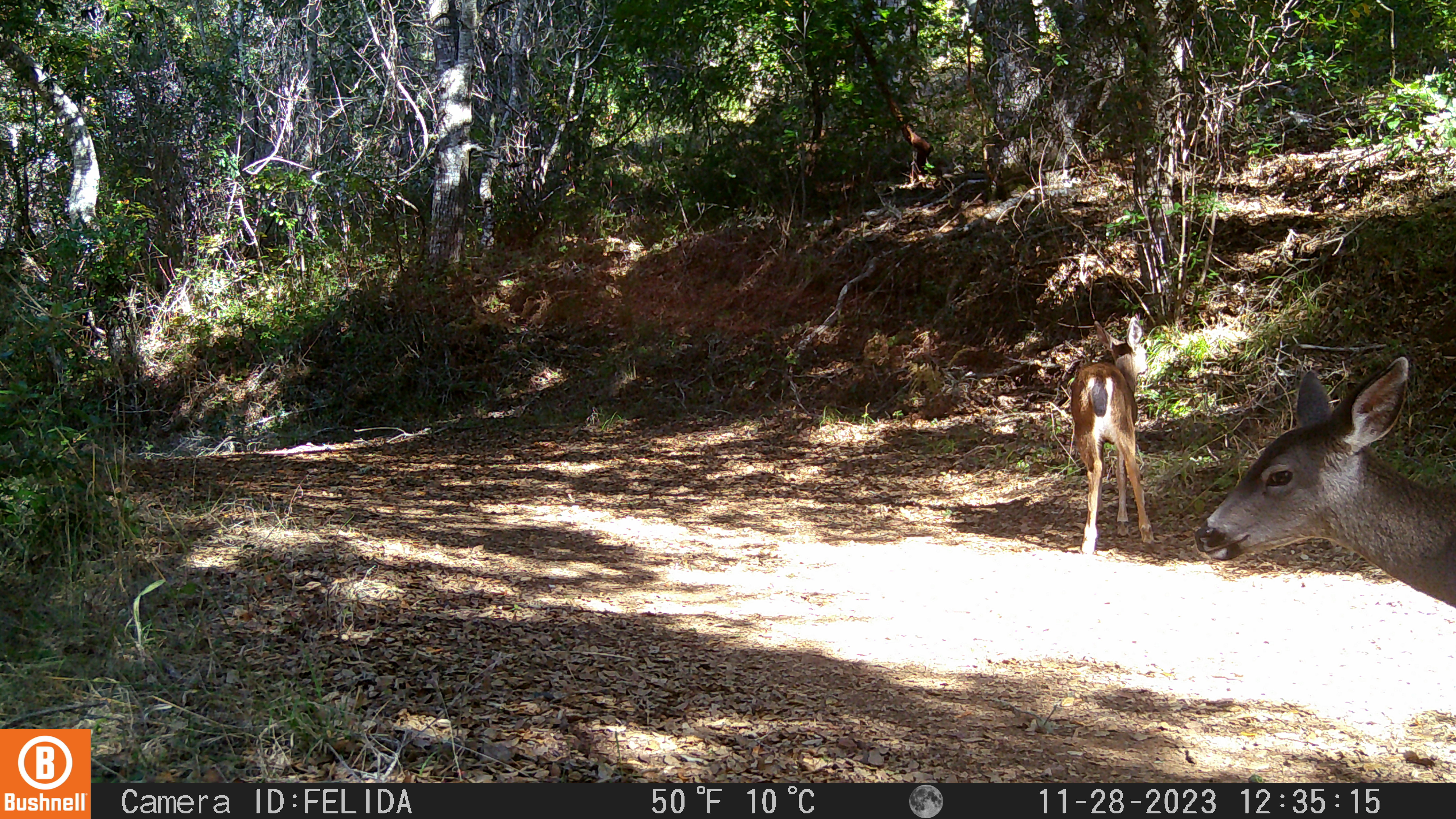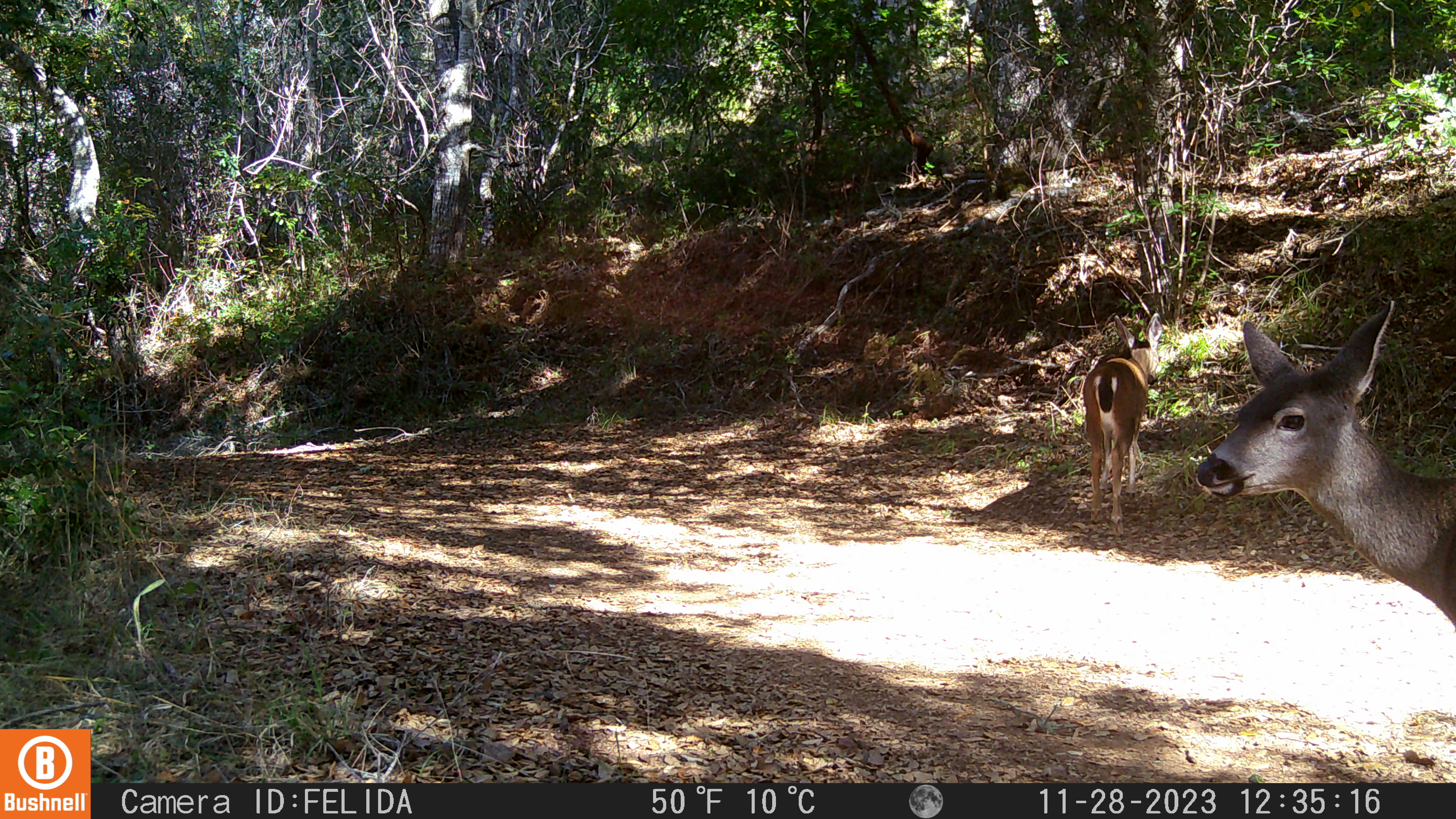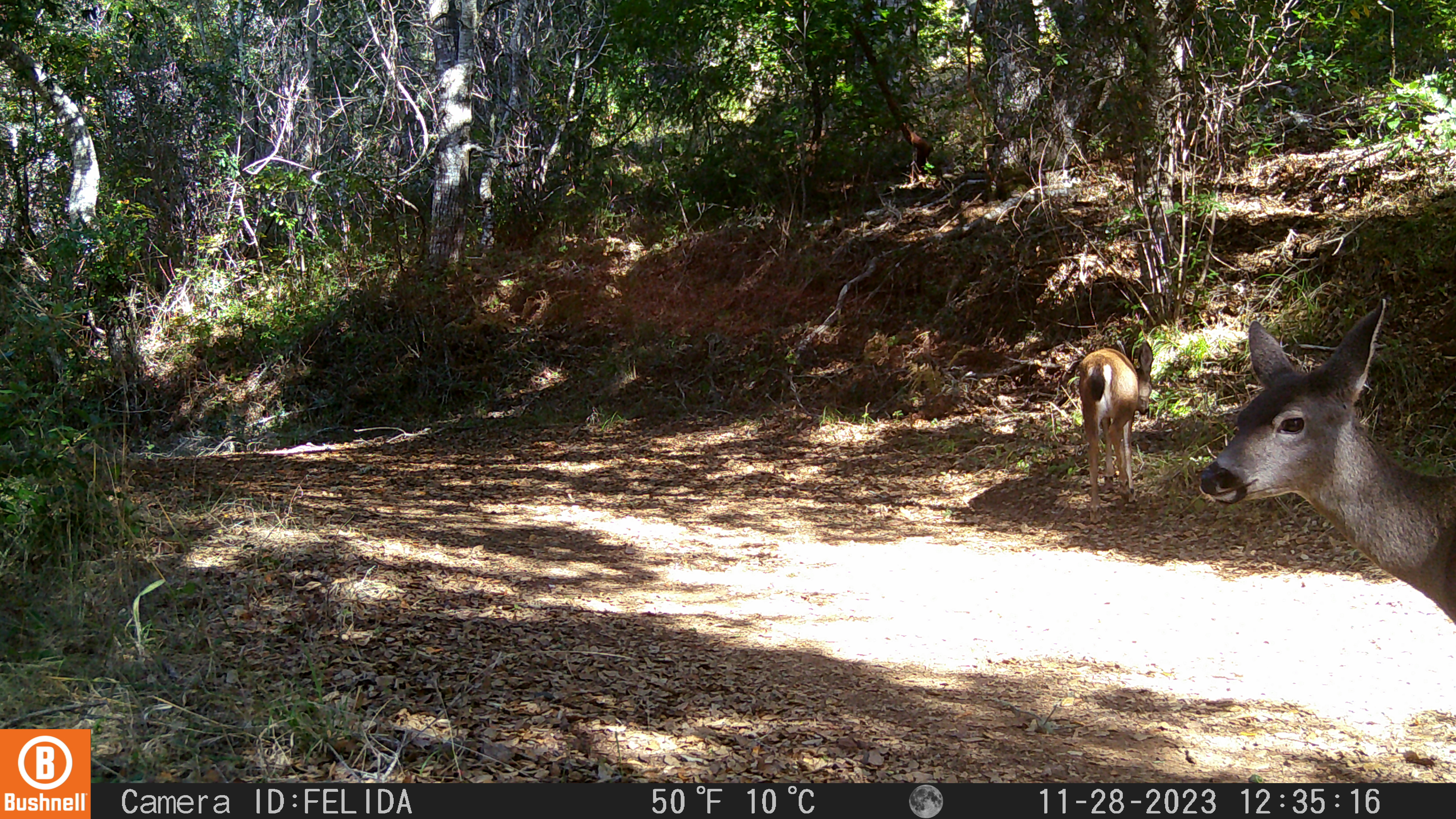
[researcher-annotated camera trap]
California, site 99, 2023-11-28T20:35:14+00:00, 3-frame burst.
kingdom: Animalia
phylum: Chordata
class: Mammalia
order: Artiodactyla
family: Cervidae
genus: Odocoileus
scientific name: Odocoileus hemionus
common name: mule deer